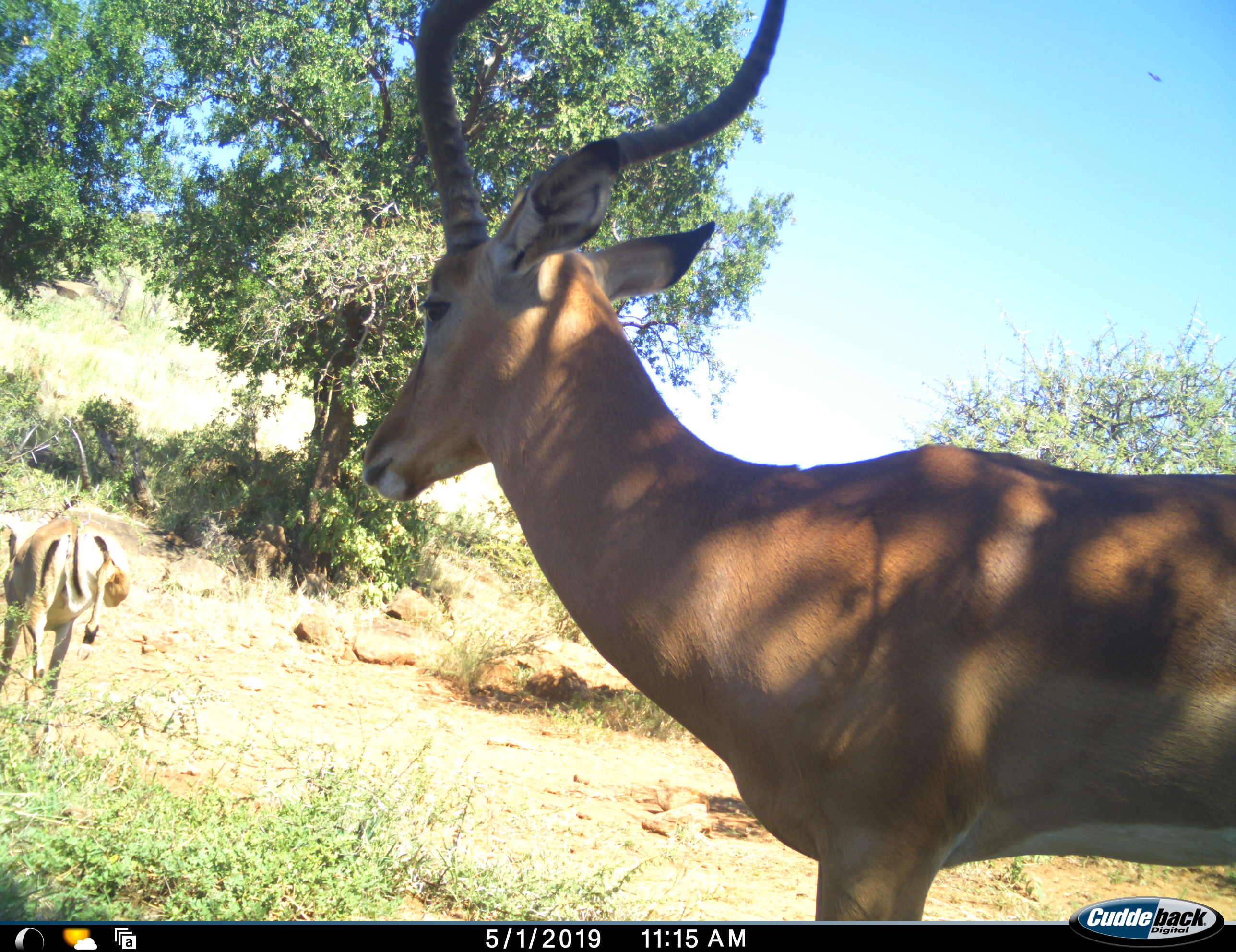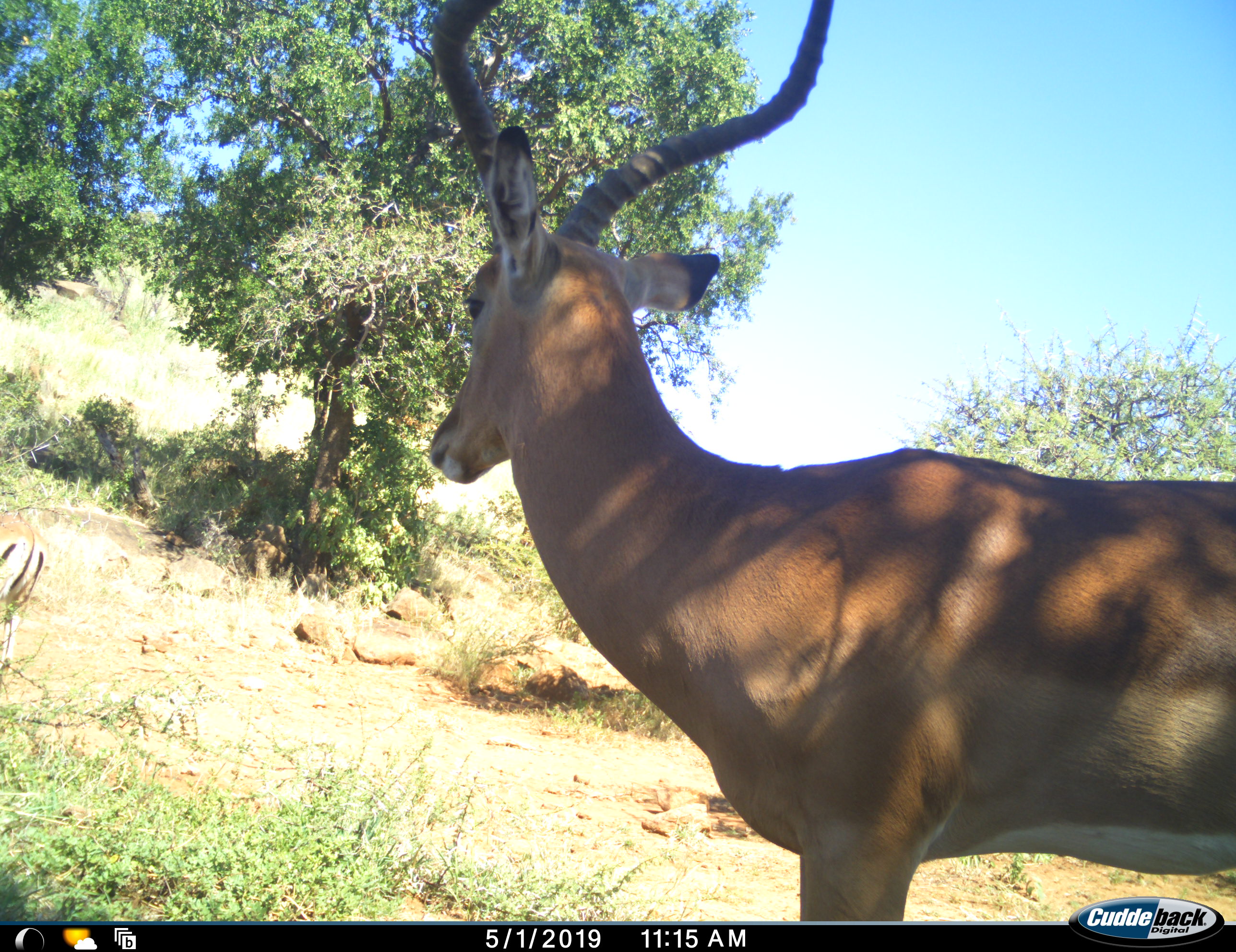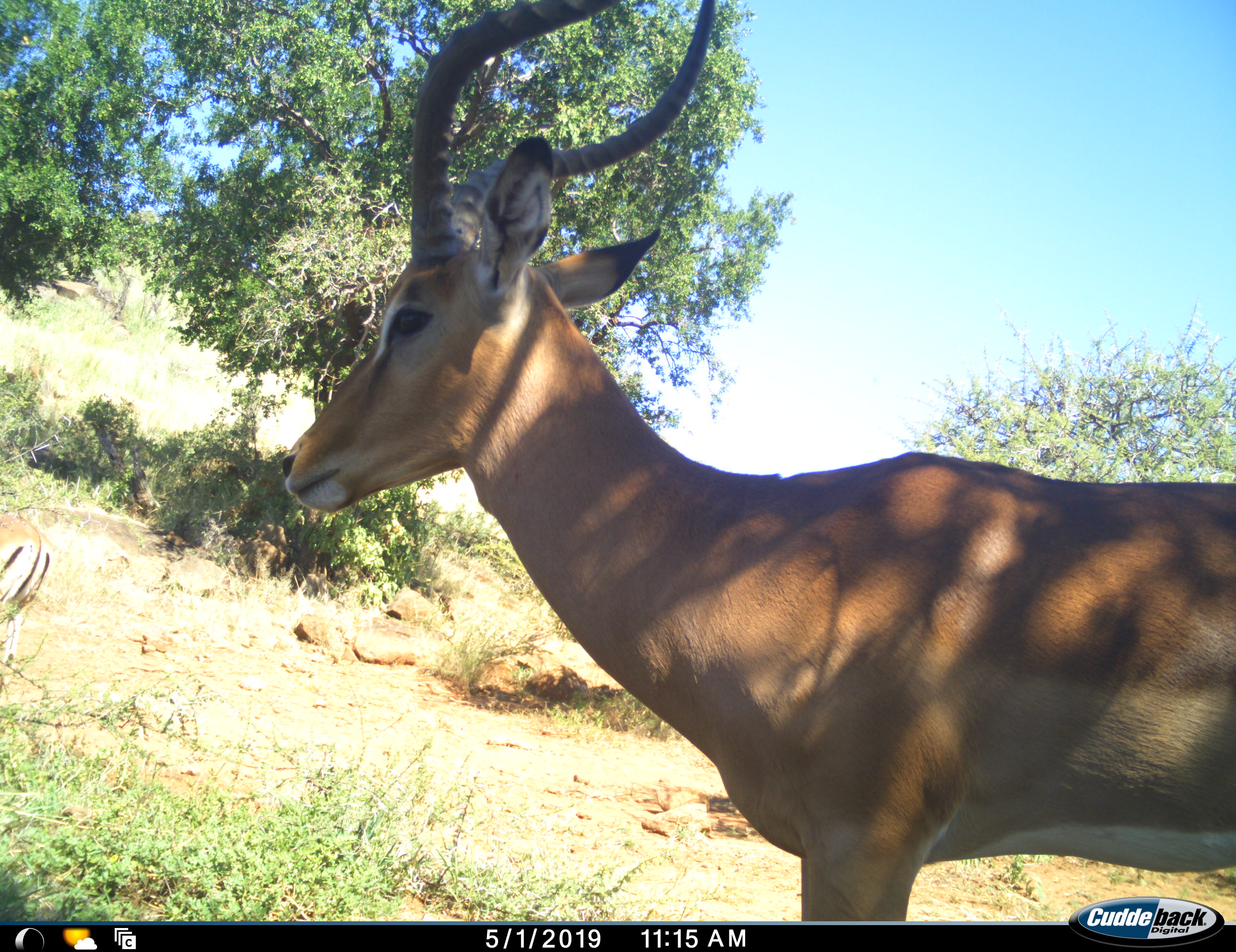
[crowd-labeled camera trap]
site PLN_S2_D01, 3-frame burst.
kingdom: Animalia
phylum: Chordata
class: Mammalia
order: Artiodactyla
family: Bovidae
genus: Aepyceros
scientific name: Aepyceros melampus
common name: impala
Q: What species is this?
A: Impala (Aepyceros melampus).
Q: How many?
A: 2.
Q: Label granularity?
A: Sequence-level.